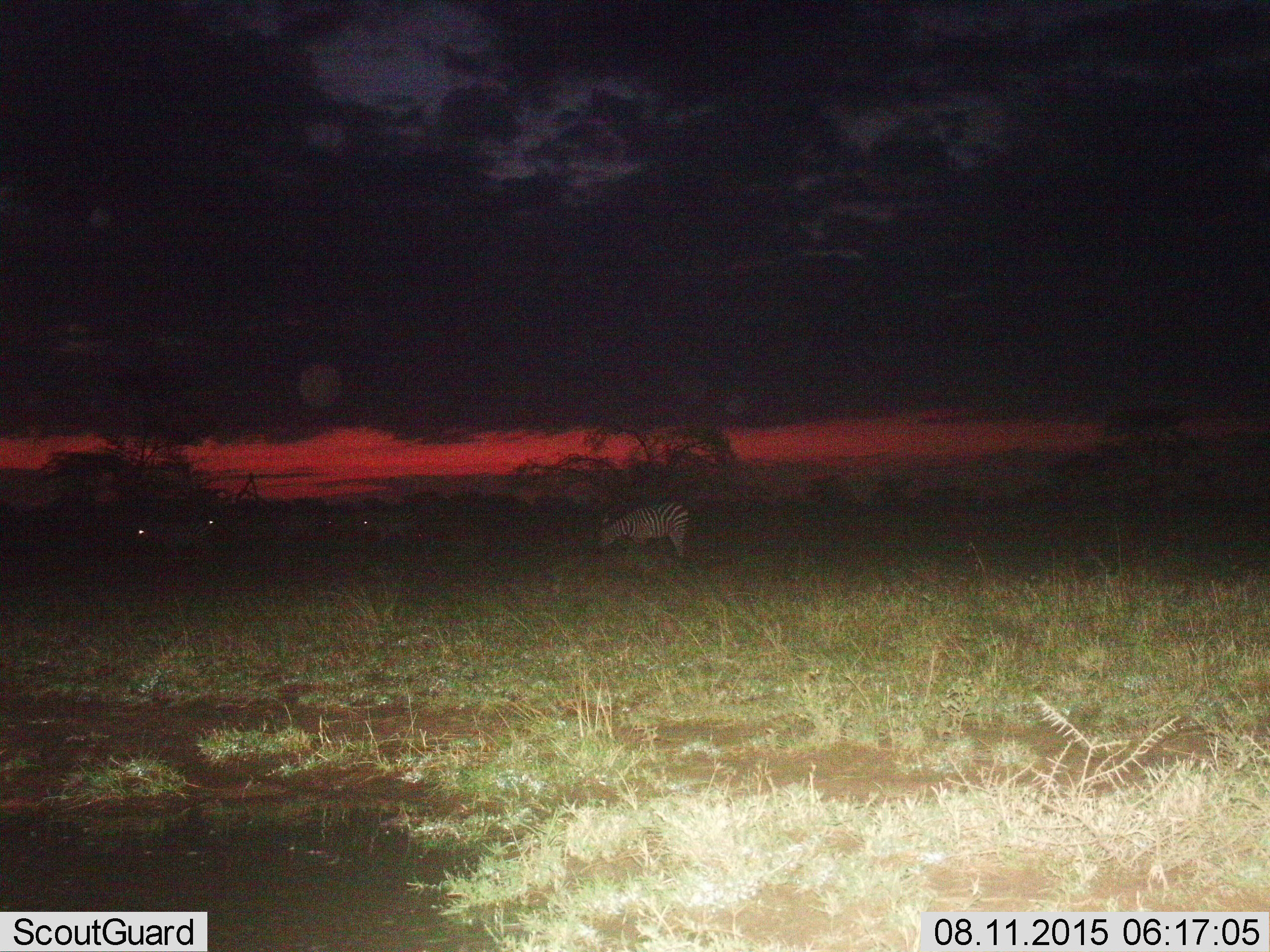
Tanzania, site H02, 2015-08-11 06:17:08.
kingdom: Animalia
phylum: Chordata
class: Mammalia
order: Perissodactyla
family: Equidae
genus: Equus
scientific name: Equus quagga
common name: plains zebra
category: zebra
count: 5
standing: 60%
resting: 0%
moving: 30%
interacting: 0%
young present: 0%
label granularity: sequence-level